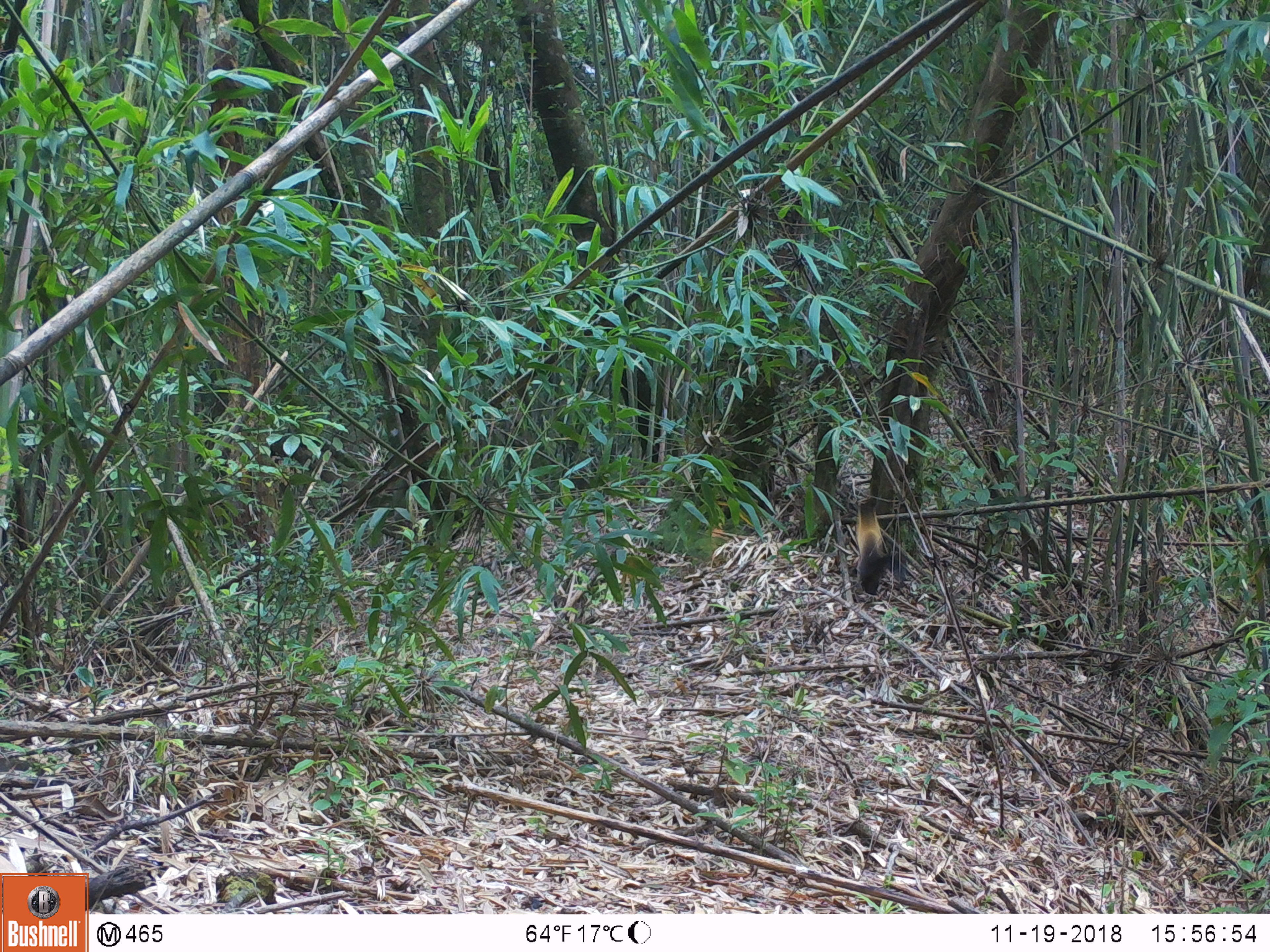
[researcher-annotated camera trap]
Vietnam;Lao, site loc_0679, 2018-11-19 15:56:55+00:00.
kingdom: Animalia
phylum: Chordata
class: Mammalia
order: Carnivora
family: Mustelidae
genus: Martes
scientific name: Martes flavigula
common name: yellow-throated marten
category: yellow throated marten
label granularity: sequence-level